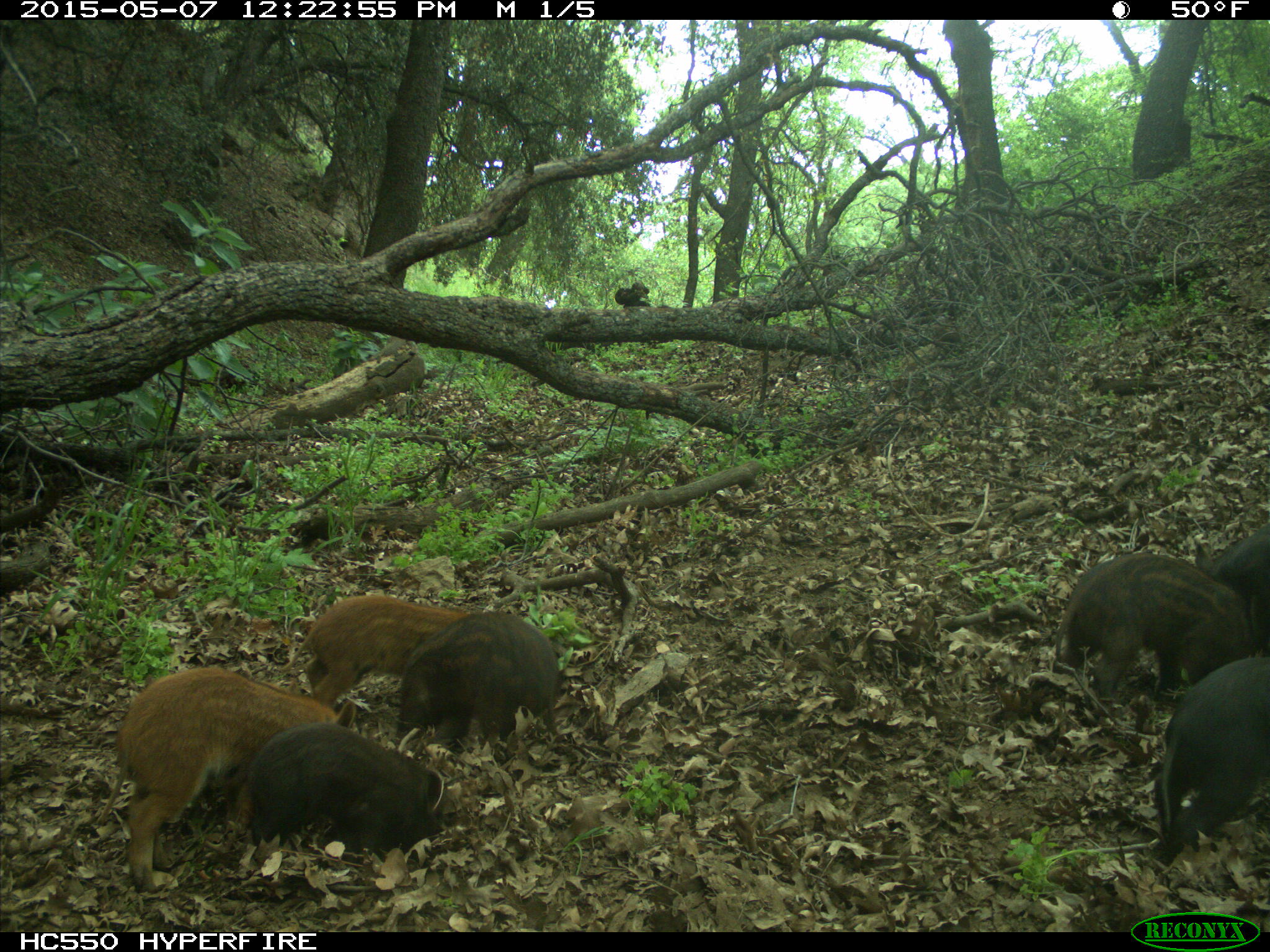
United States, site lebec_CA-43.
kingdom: Animalia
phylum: Chordata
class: Mammalia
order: Artiodactyla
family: Suidae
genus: Sus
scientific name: Sus scrofa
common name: wild boar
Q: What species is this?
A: Sus scrofa (wild boar).